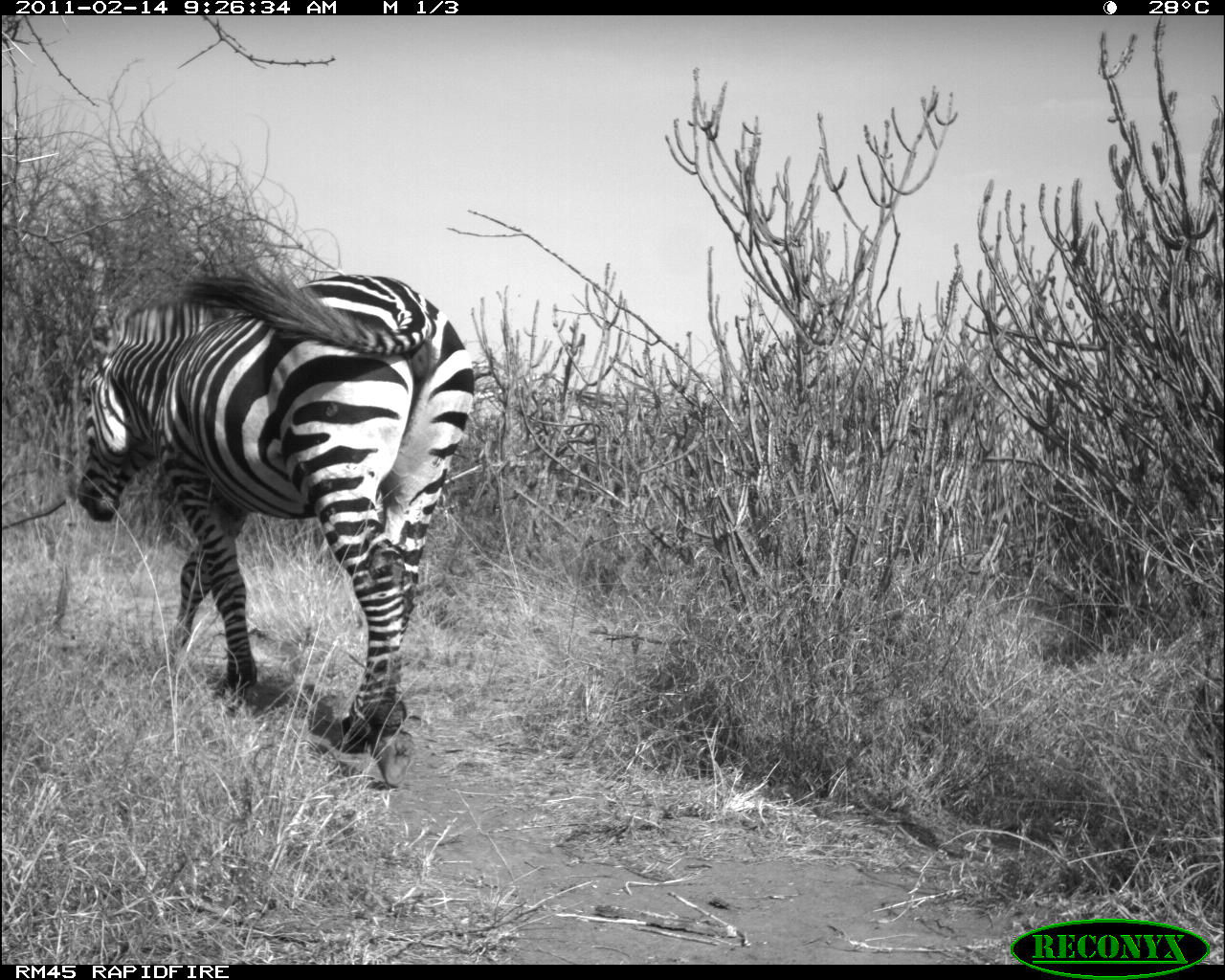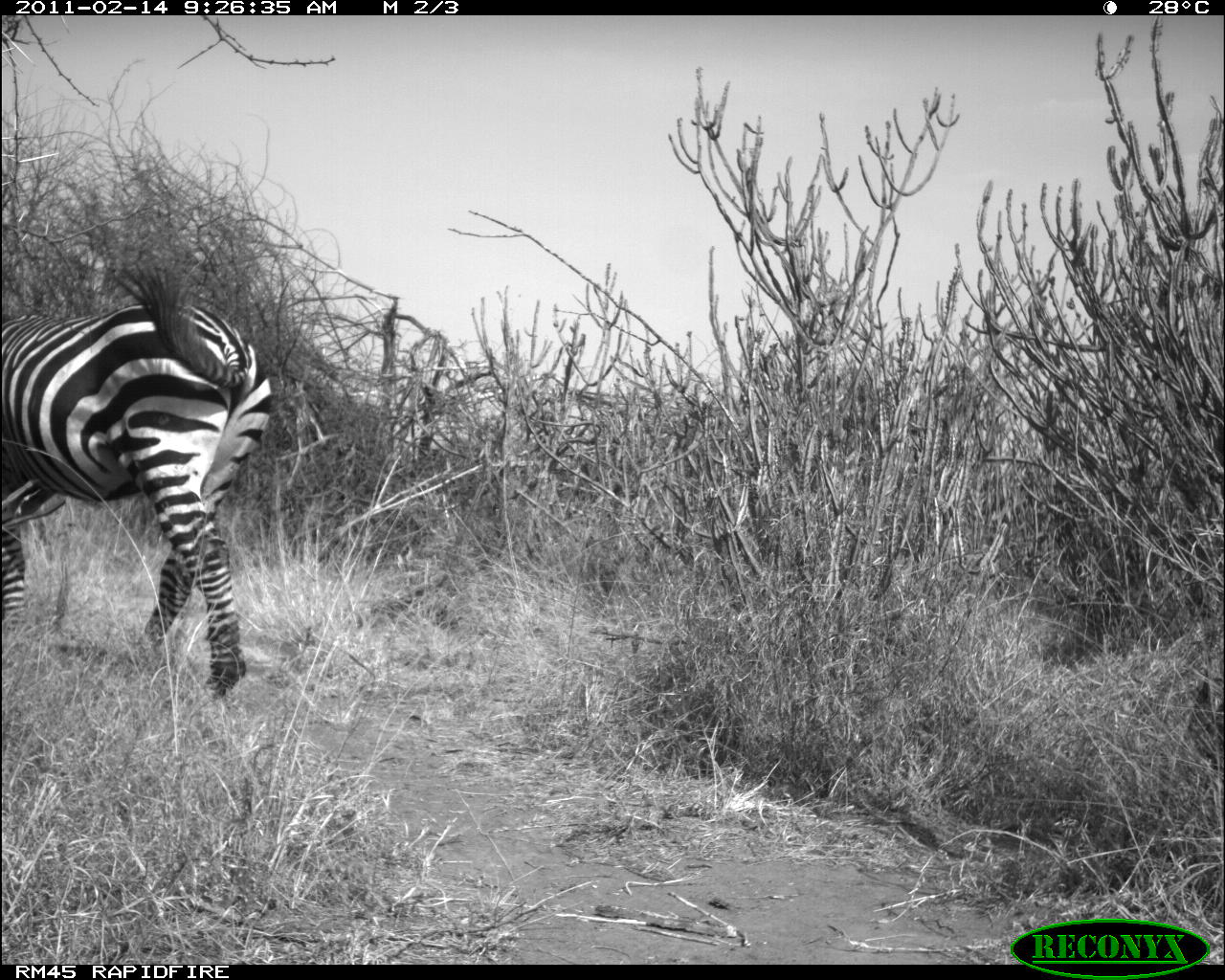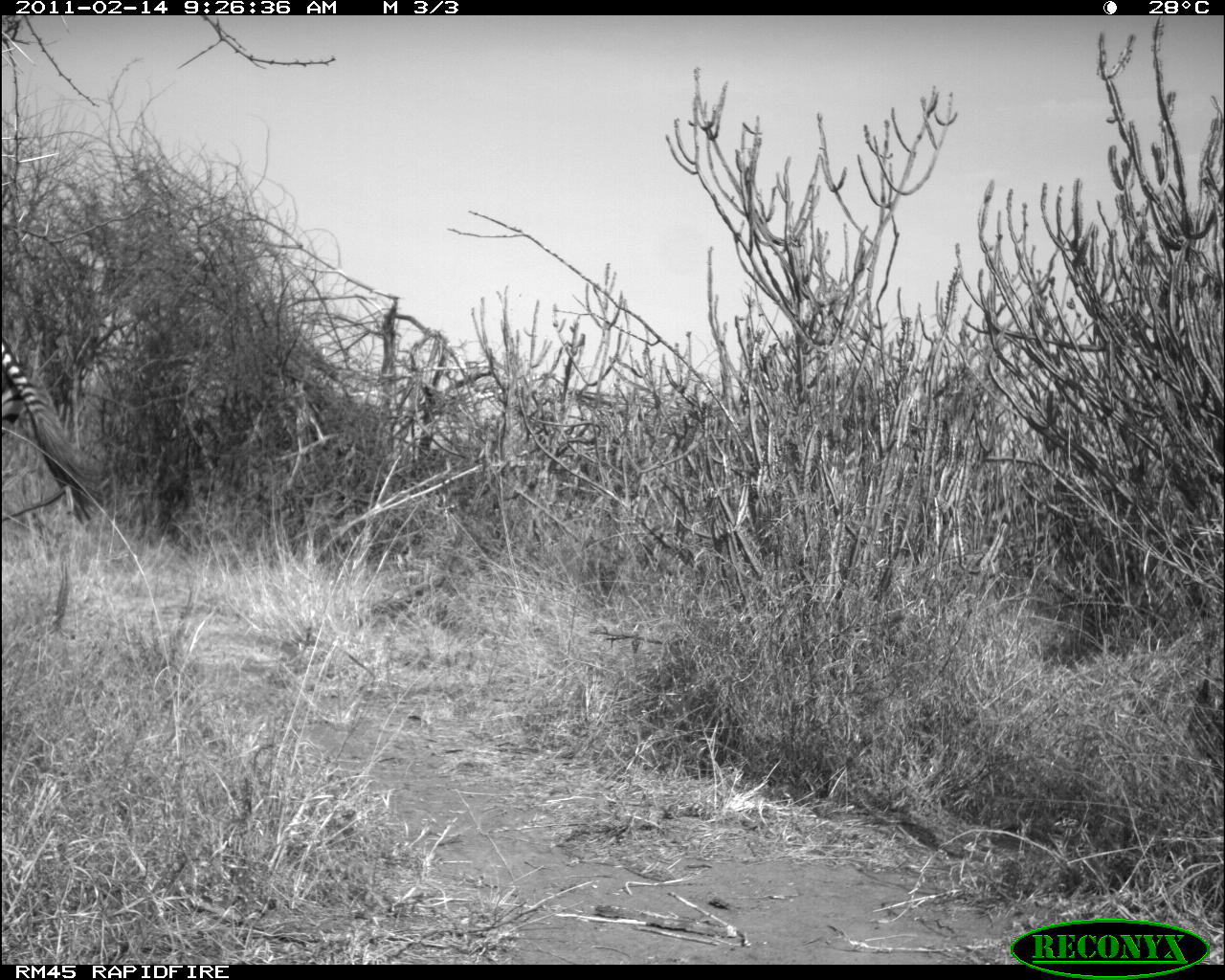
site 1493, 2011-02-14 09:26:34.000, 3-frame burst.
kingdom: Animalia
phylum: Chordata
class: Mammalia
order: Perissodactyla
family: Equidae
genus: Equus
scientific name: Equus quagga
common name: plains zebra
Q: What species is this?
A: Equus quagga (plains zebra).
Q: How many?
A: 1.